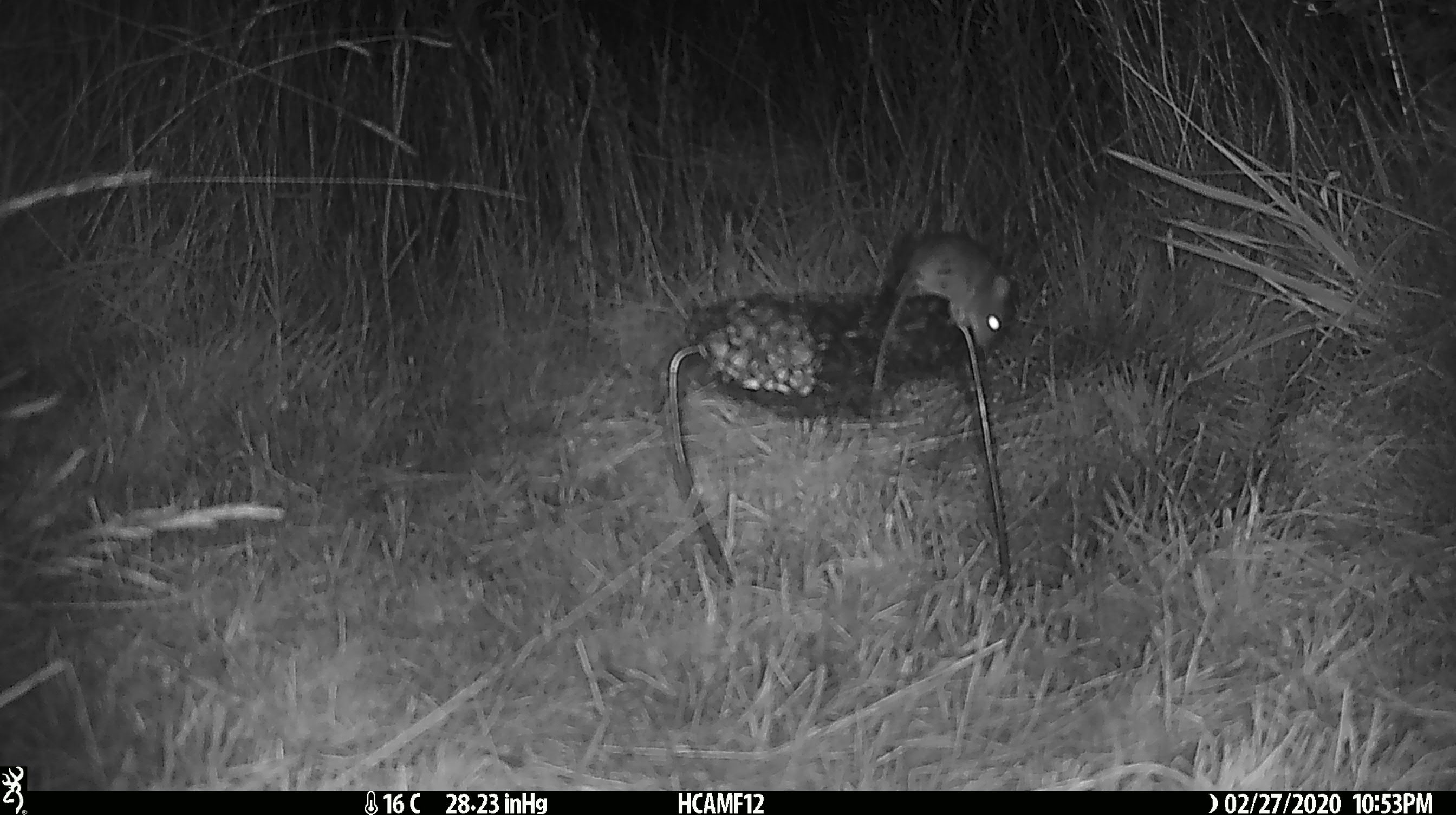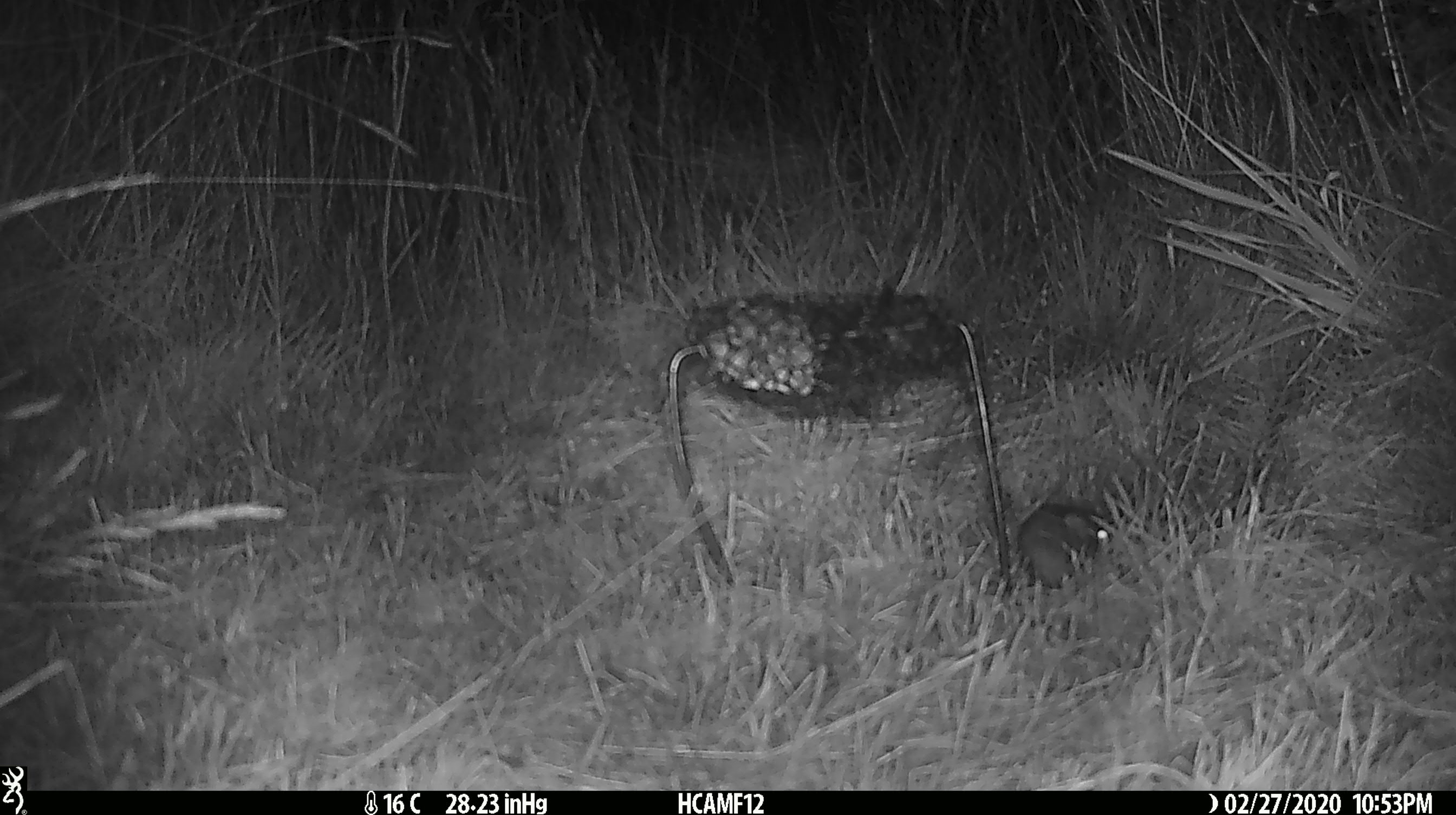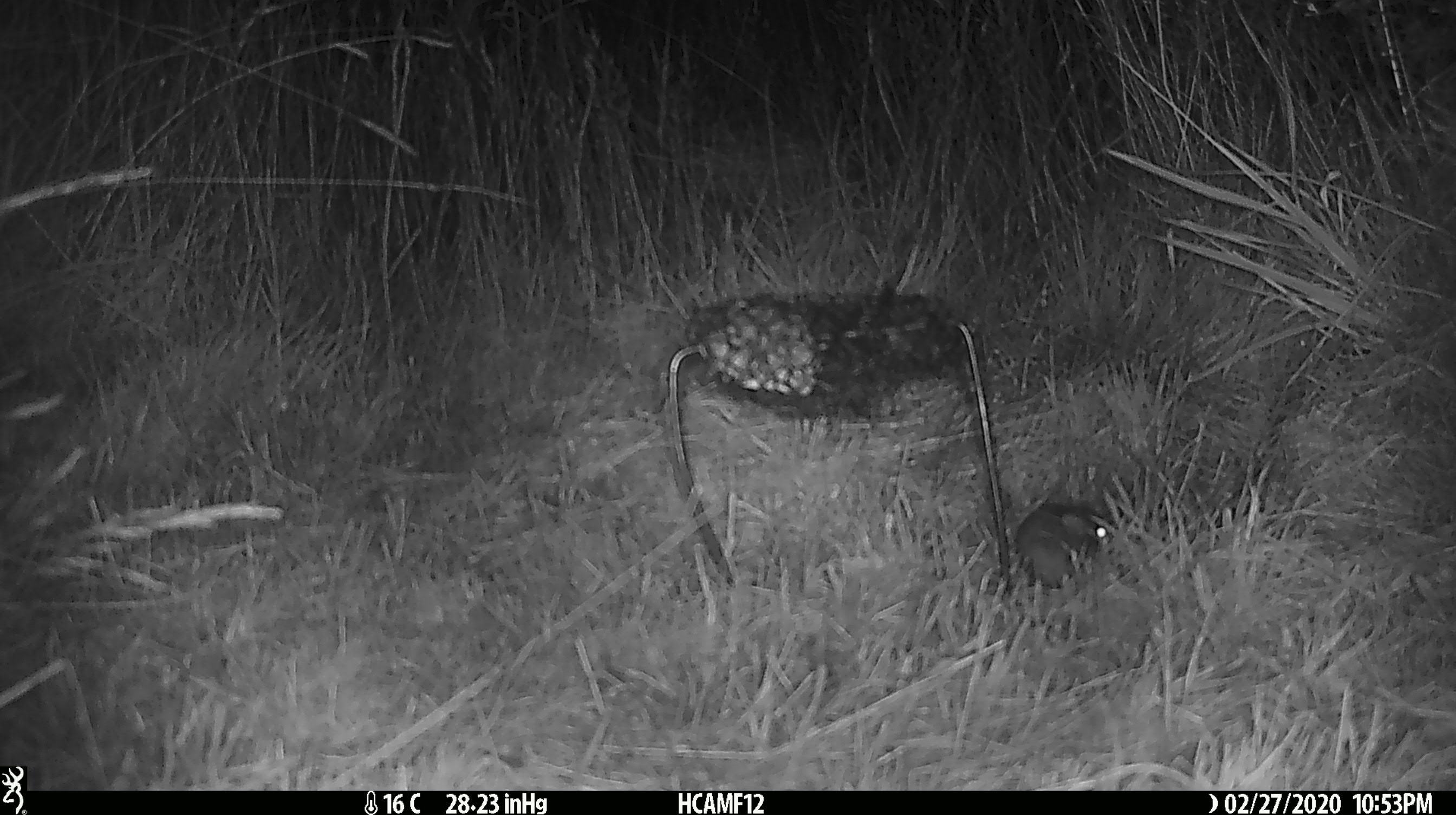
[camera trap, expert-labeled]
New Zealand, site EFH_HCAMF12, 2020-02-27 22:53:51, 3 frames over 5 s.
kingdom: Animalia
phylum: Chordata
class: Mammalia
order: Rodentia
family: Muridae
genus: Mus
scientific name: Mus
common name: mouse